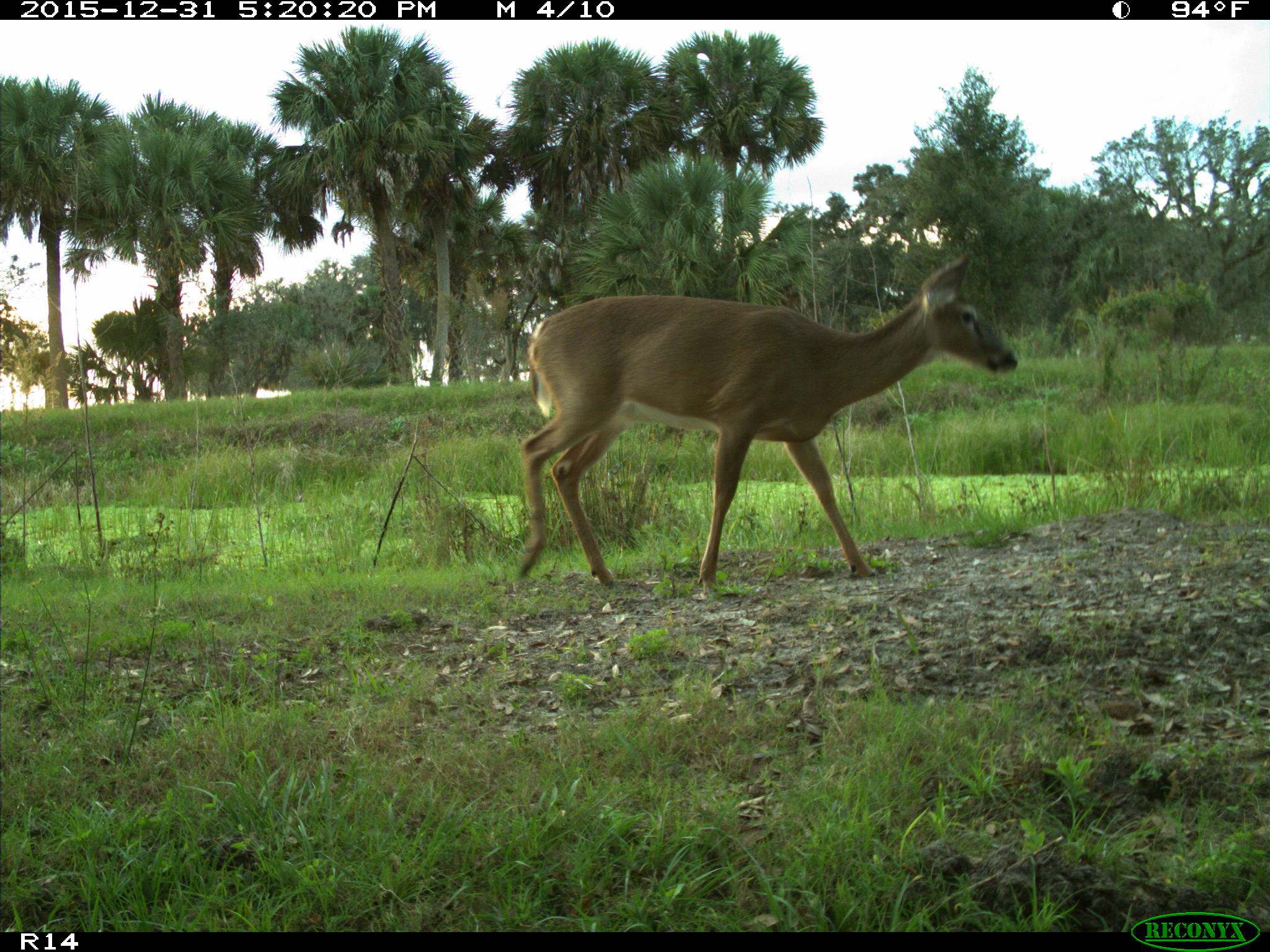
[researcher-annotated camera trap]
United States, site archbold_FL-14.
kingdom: Animalia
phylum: Chordata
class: Mammalia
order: Artiodactyla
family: Cervidae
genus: Odocoileus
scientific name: Odocoileus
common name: deer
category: unidentified deer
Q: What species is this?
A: Unidentified deer (deer) (Odocoileus).